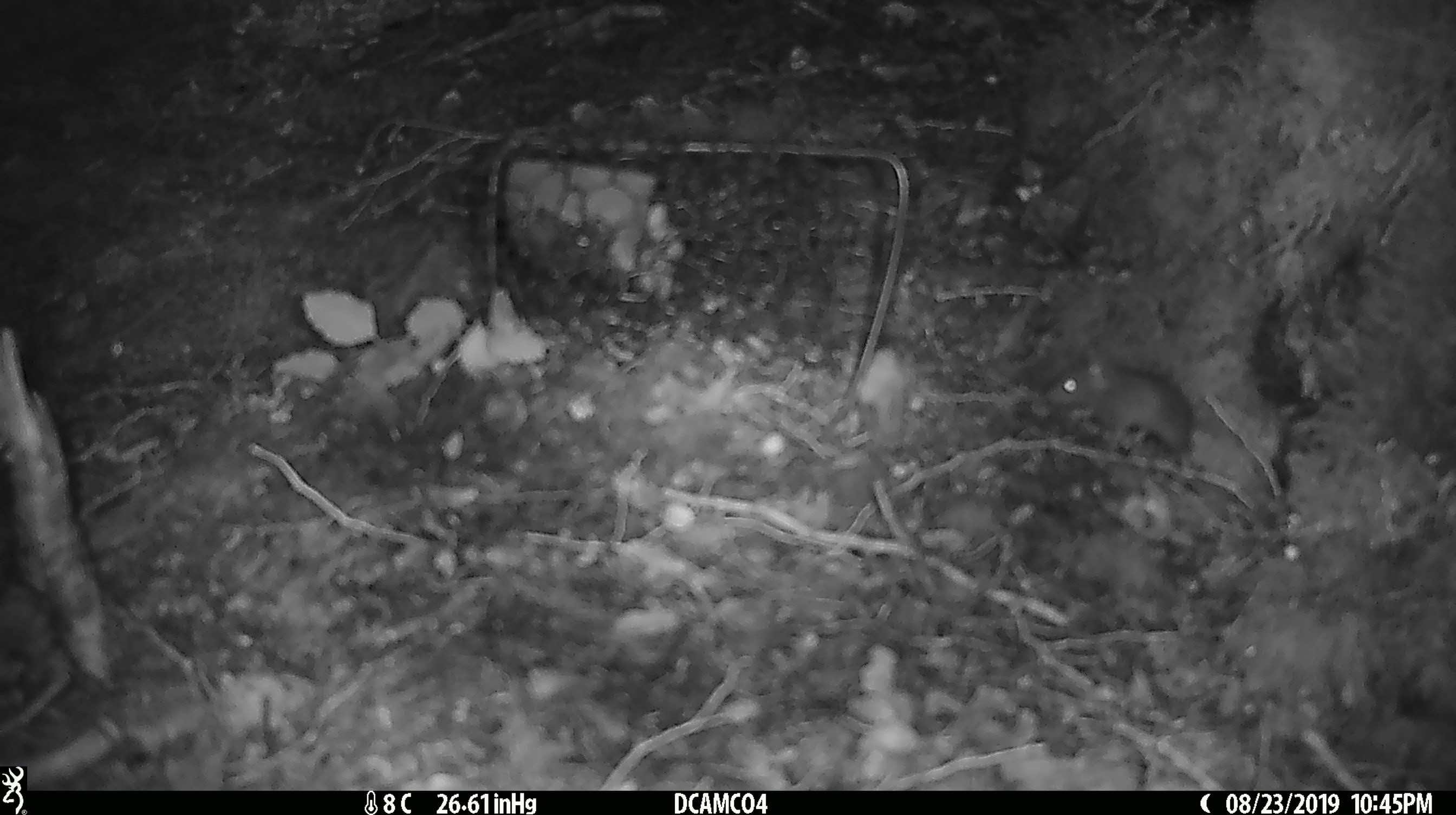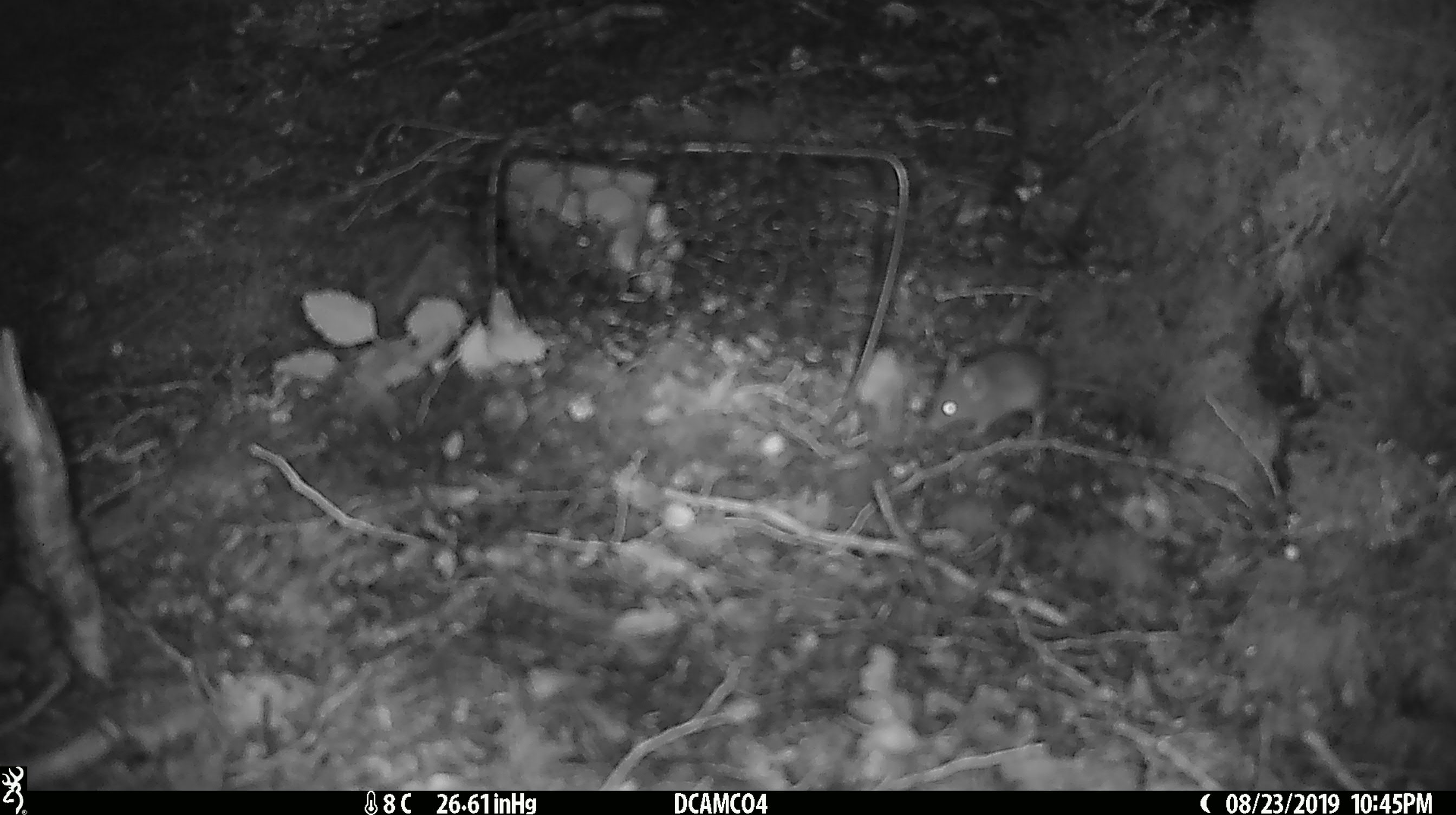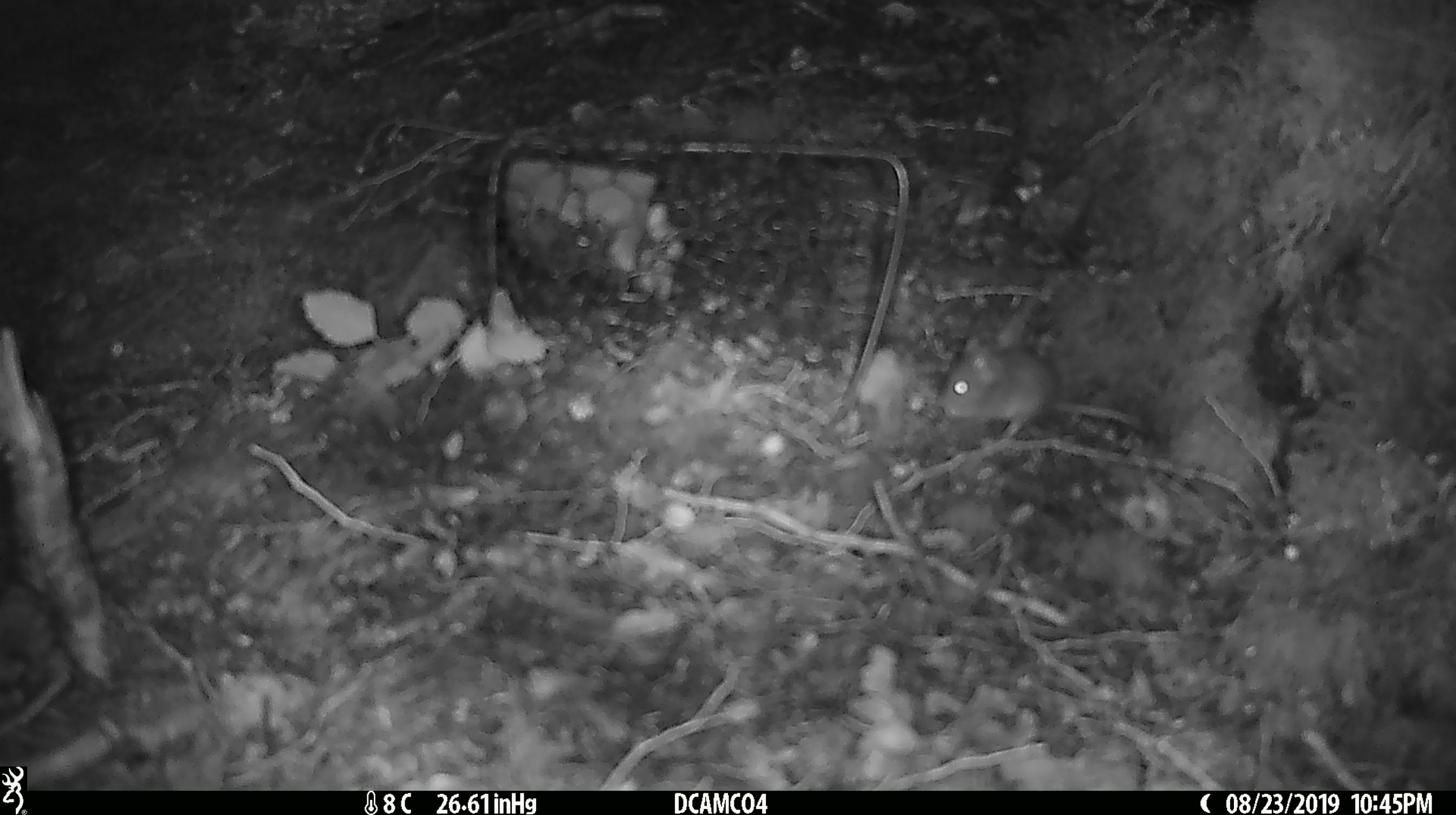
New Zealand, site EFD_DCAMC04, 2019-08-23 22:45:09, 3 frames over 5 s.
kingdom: Animalia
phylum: Chordata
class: Mammalia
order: Rodentia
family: Muridae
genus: Mus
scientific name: Mus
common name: mouse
Mouse (Mus).